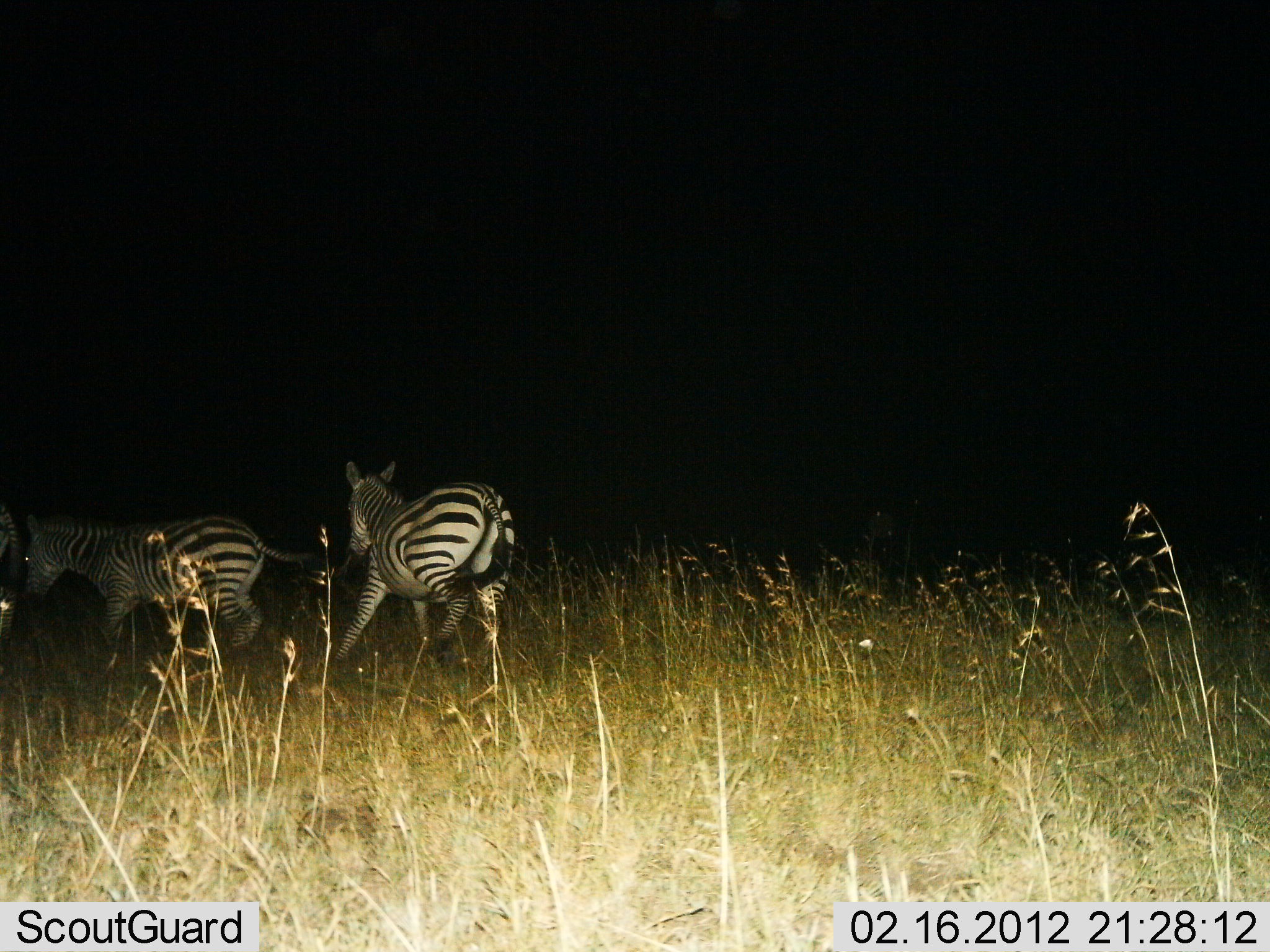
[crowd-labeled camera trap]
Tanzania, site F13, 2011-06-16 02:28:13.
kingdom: Animalia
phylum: Chordata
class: Mammalia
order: Perissodactyla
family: Equidae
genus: Equus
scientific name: Equus quagga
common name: plains zebra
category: zebra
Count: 2.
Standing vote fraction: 0%.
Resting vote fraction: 0%.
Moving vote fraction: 100%.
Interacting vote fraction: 0%.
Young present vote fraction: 0%.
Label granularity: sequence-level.